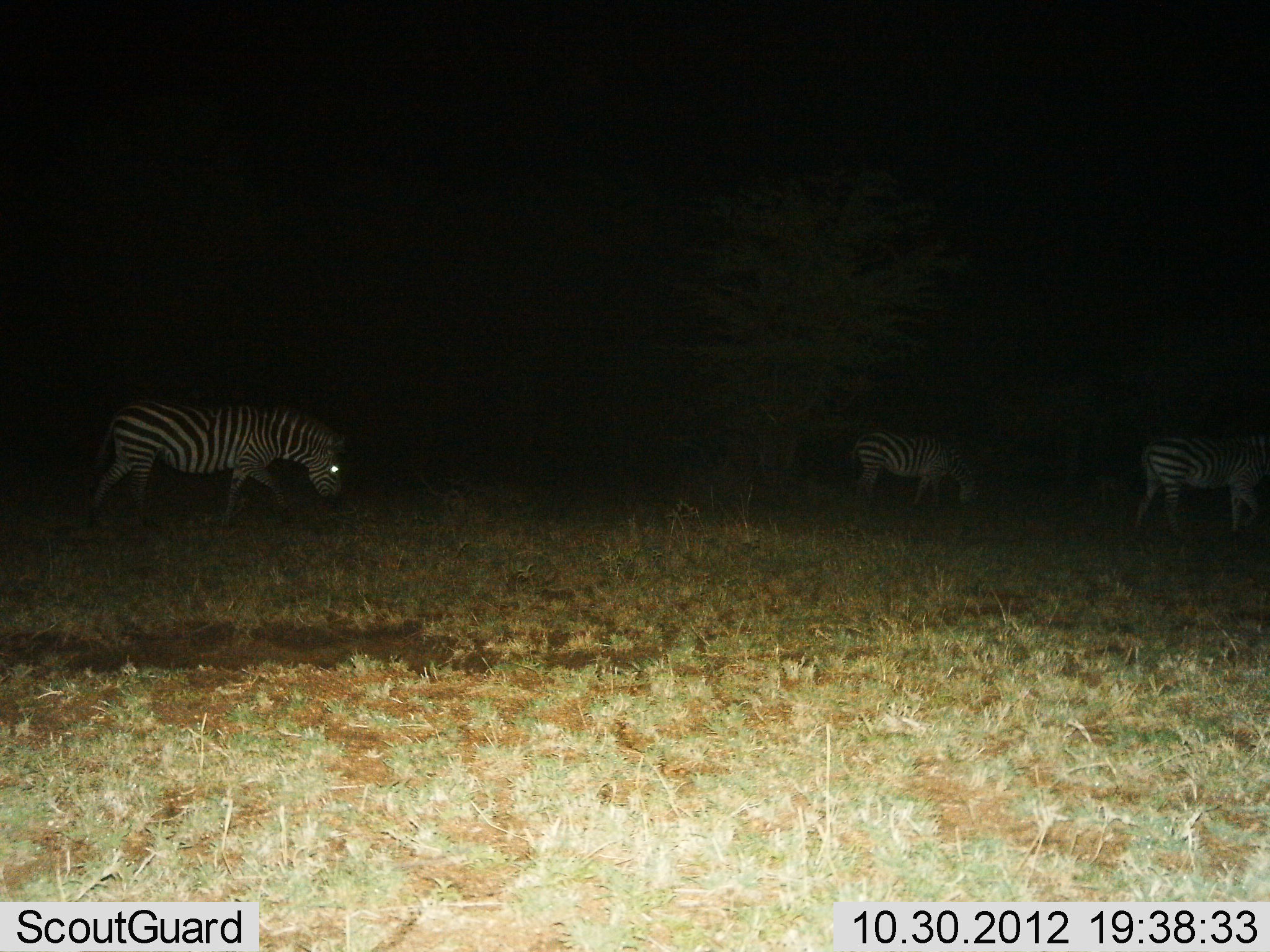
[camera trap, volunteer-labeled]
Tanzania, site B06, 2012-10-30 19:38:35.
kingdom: Animalia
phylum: Chordata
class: Mammalia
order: Perissodactyla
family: Equidae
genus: Equus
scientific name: Equus quagga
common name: plains zebra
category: zebra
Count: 3.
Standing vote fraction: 30%.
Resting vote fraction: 0%.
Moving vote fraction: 50%.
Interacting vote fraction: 0%.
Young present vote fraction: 0%.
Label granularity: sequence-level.